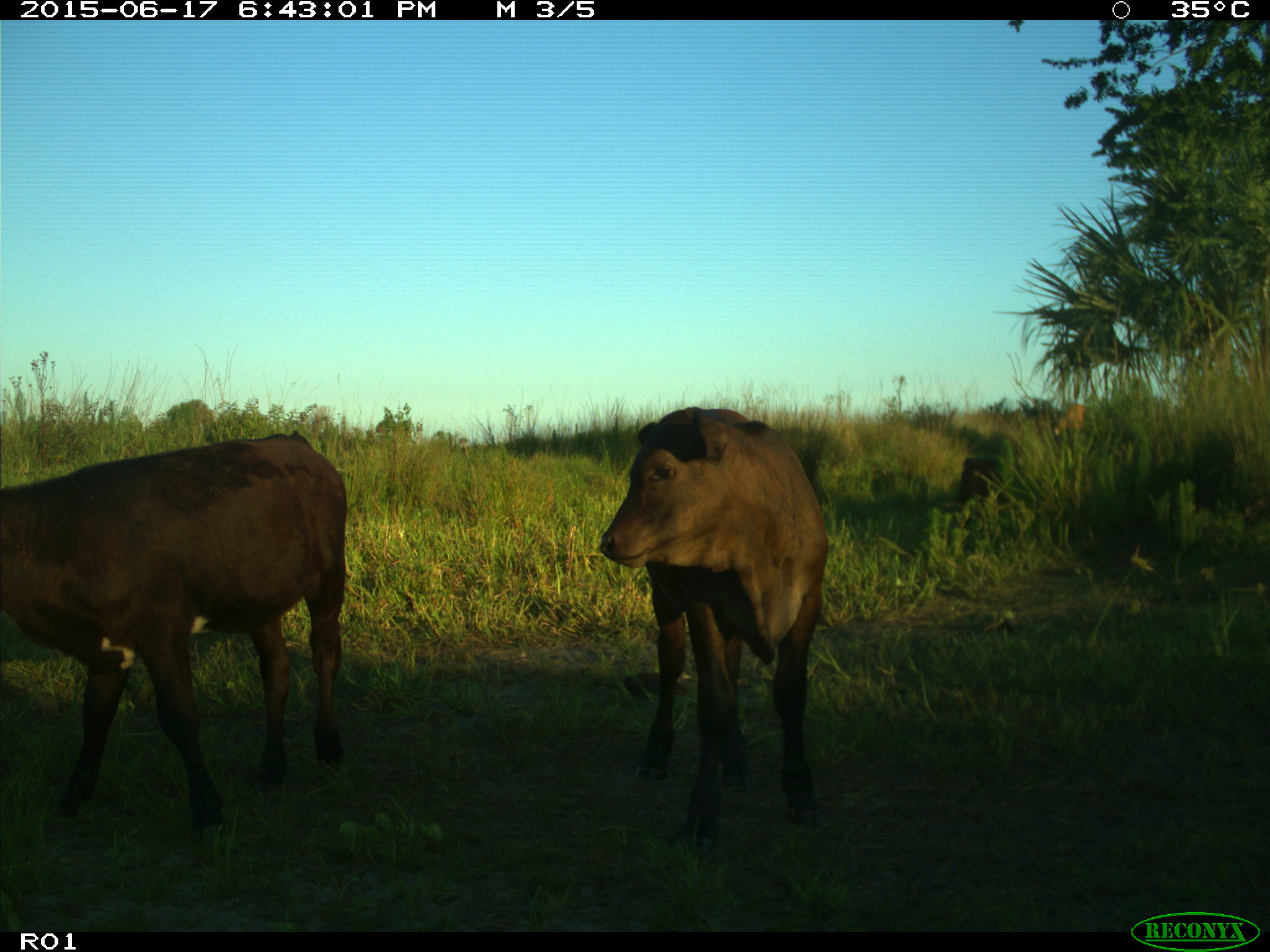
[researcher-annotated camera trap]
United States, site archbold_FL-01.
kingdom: Animalia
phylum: Chordata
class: Mammalia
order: Artiodactyla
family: Bovidae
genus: Bos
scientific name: Bos taurus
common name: domestic cow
Bos taurus (domestic cow).